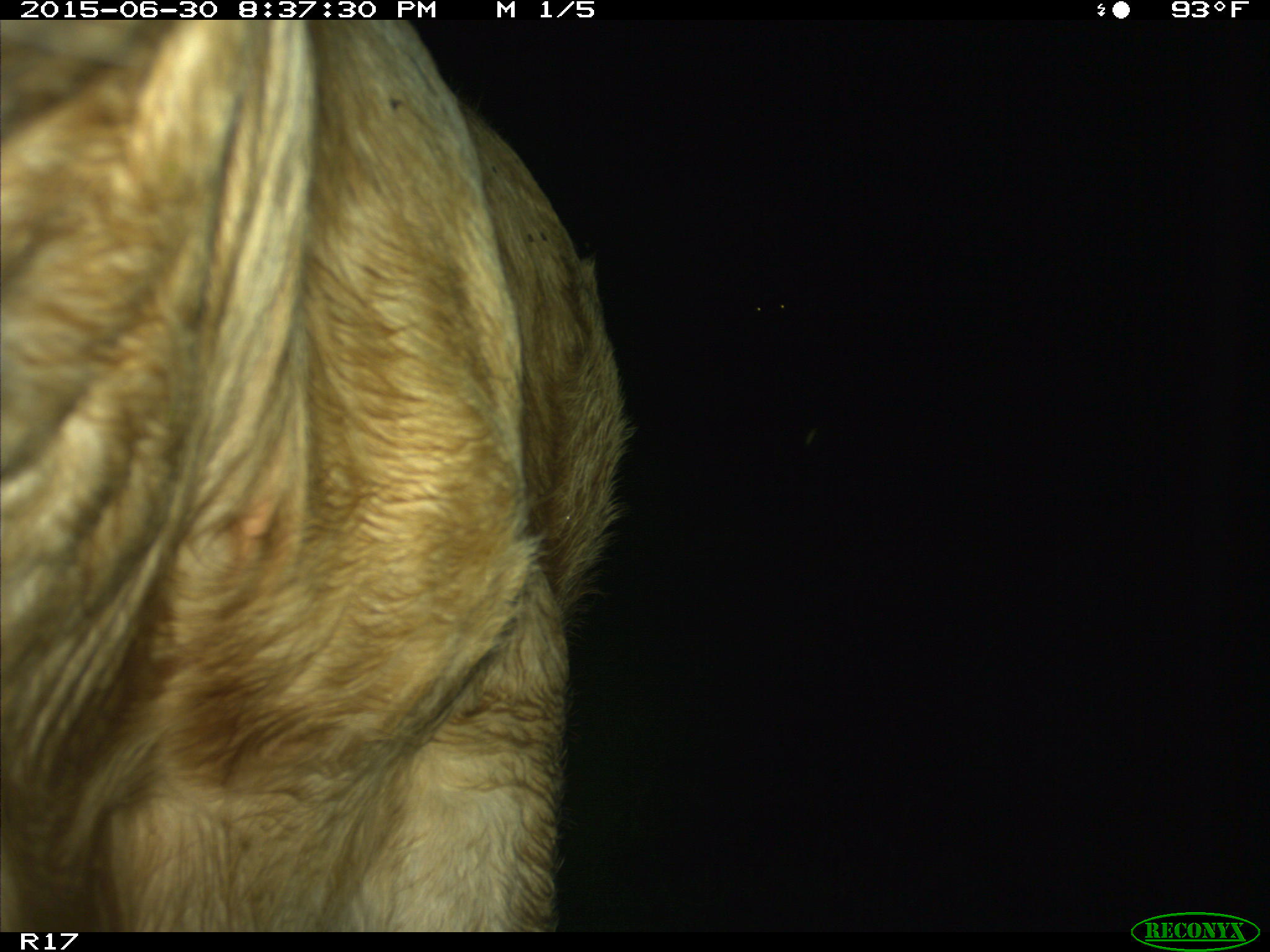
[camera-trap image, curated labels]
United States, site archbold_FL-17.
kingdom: Animalia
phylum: Chordata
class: Mammalia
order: Artiodactyla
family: Bovidae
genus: Bos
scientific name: Bos taurus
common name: domestic cow